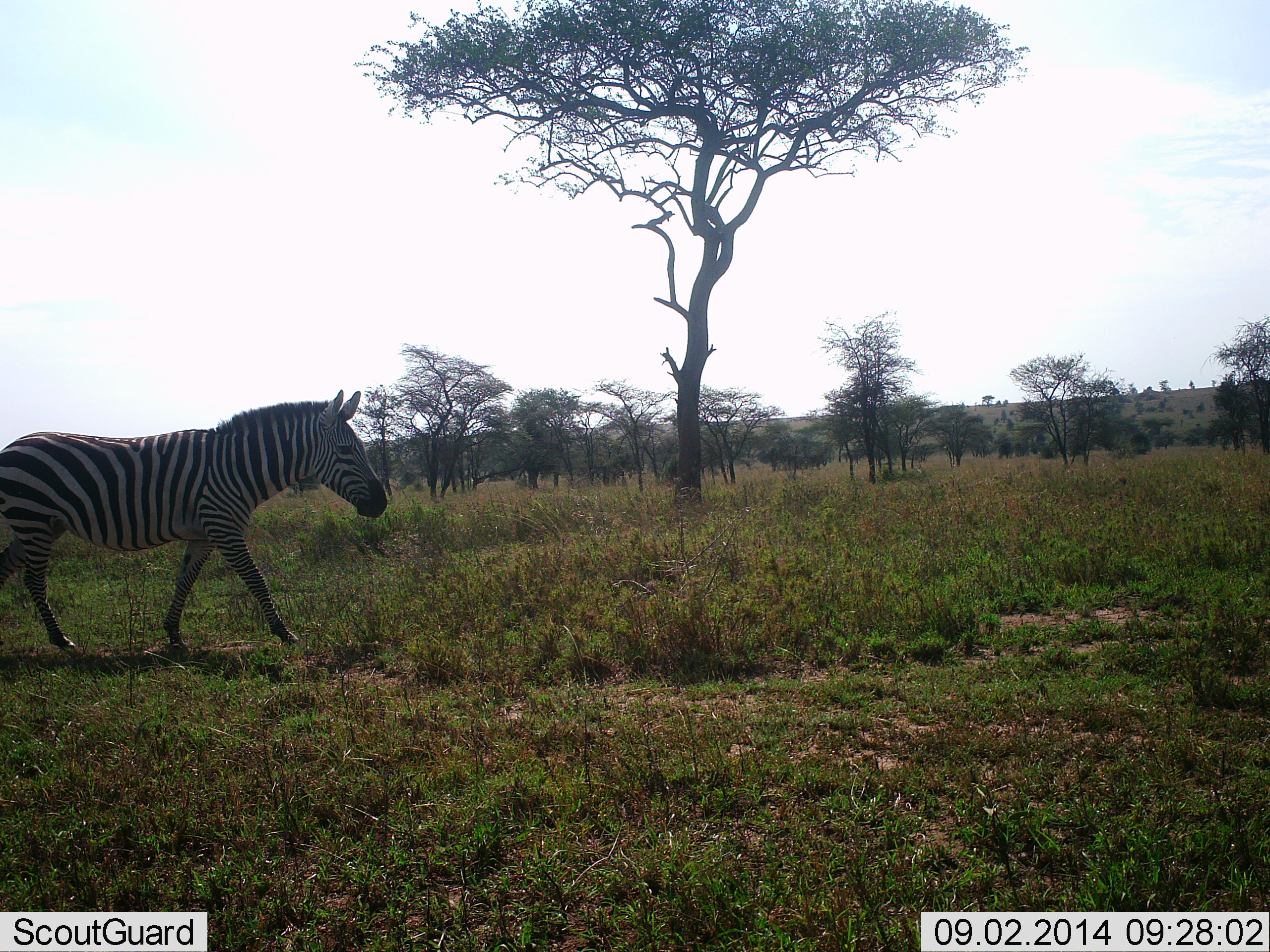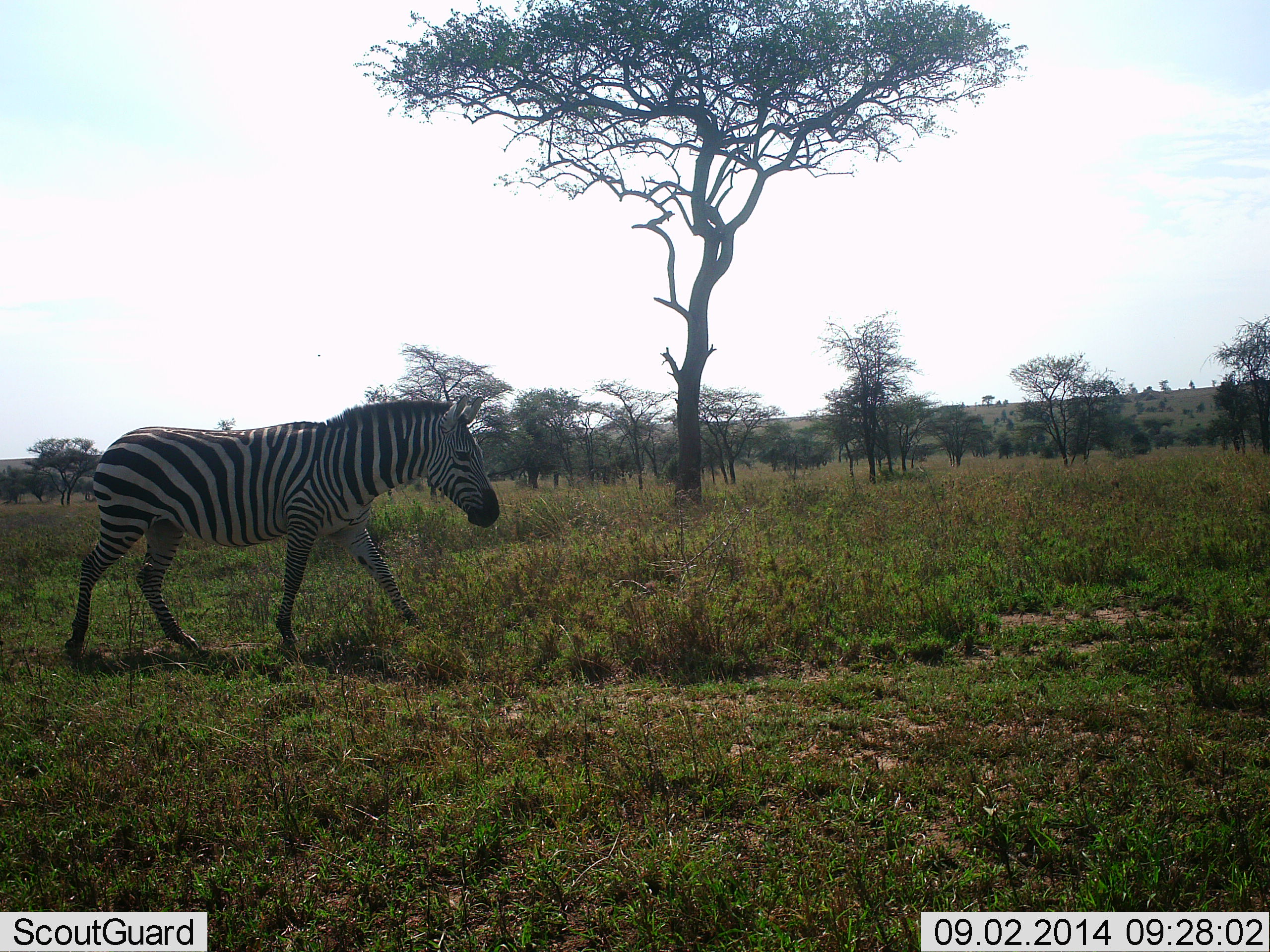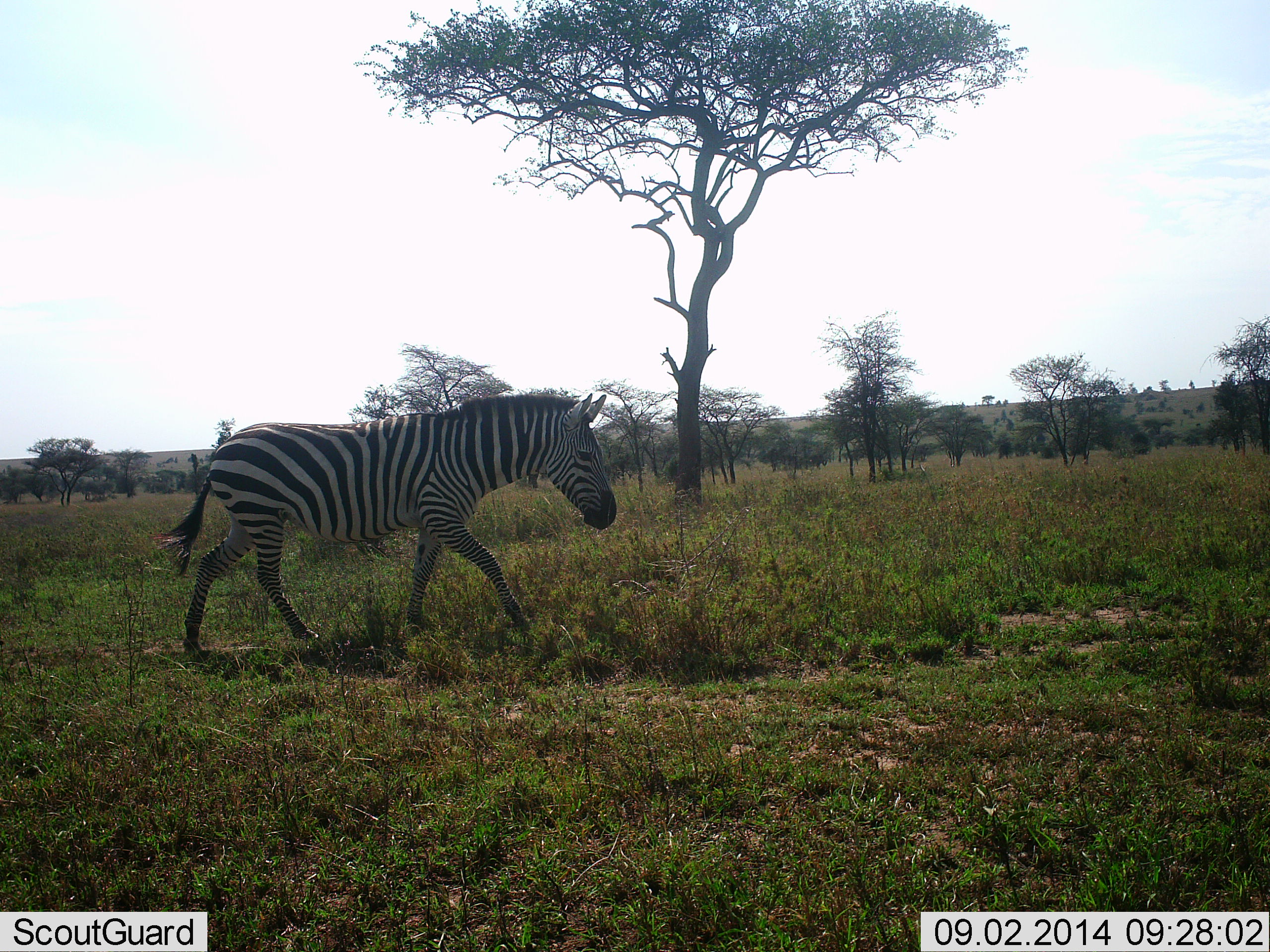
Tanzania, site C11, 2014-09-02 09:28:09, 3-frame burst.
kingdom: Animalia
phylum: Chordata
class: Mammalia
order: Perissodactyla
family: Equidae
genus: Equus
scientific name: Equus quagga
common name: plains zebra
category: zebra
Zebra (plains zebra) (Equus quagga), count 1. Behavior (volunteer vote fractions): standing 0%, resting 0%, moving 100%, interacting 0%. Young present (vote fraction): 0%. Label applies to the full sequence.